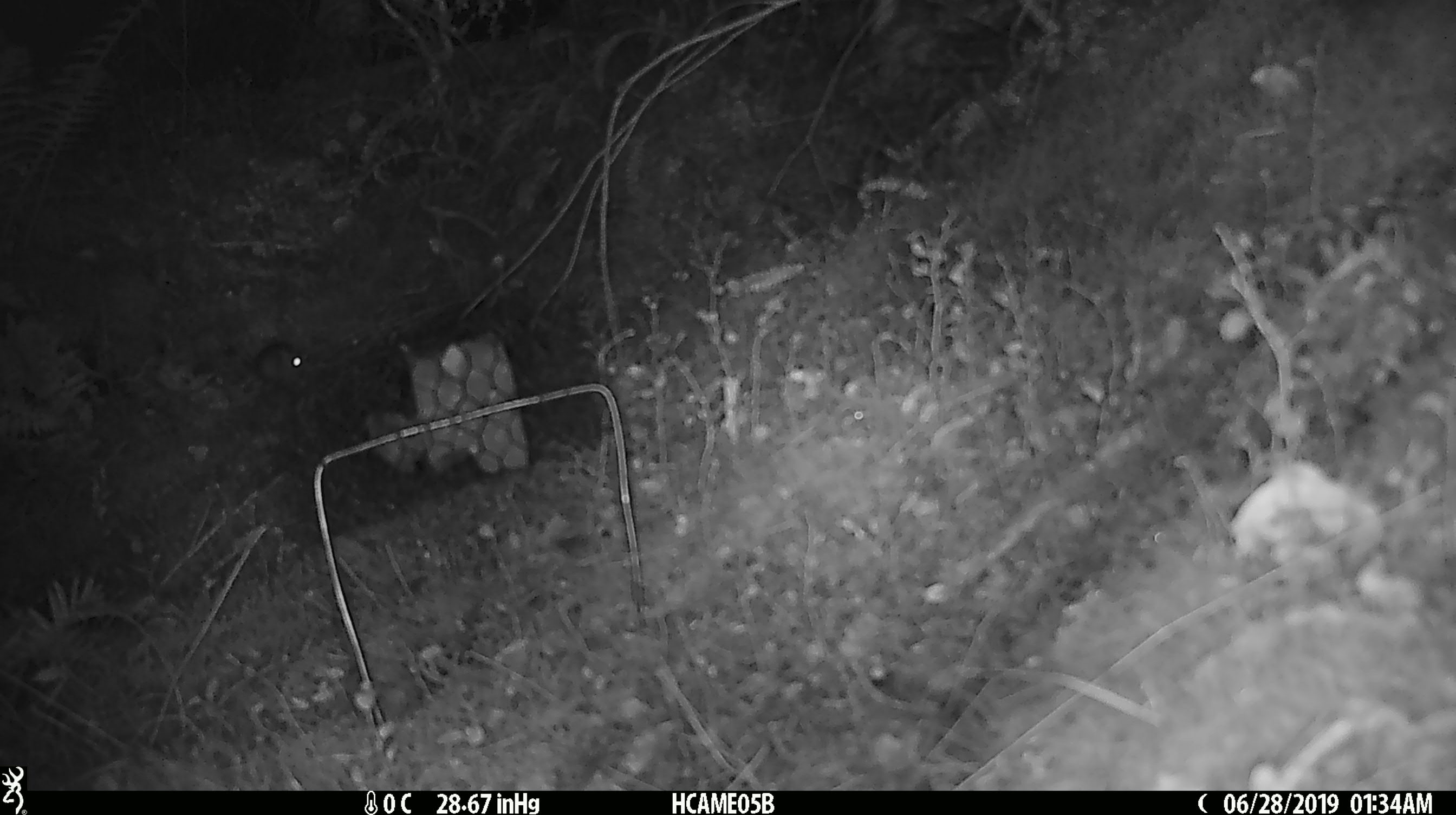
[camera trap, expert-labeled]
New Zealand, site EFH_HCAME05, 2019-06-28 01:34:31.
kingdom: Animalia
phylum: Chordata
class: Mammalia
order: Rodentia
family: Muridae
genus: Rattus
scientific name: Rattus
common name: rat